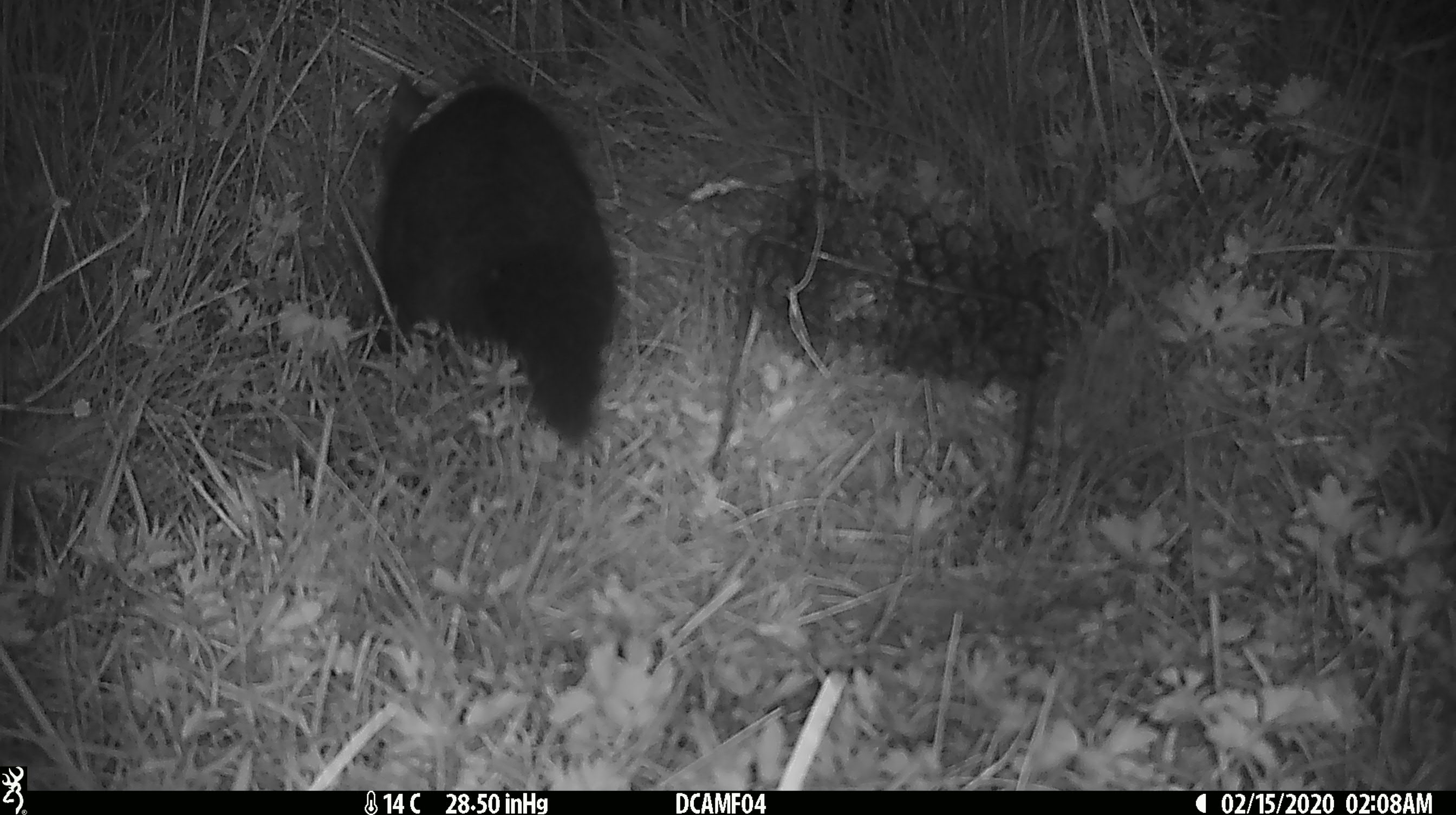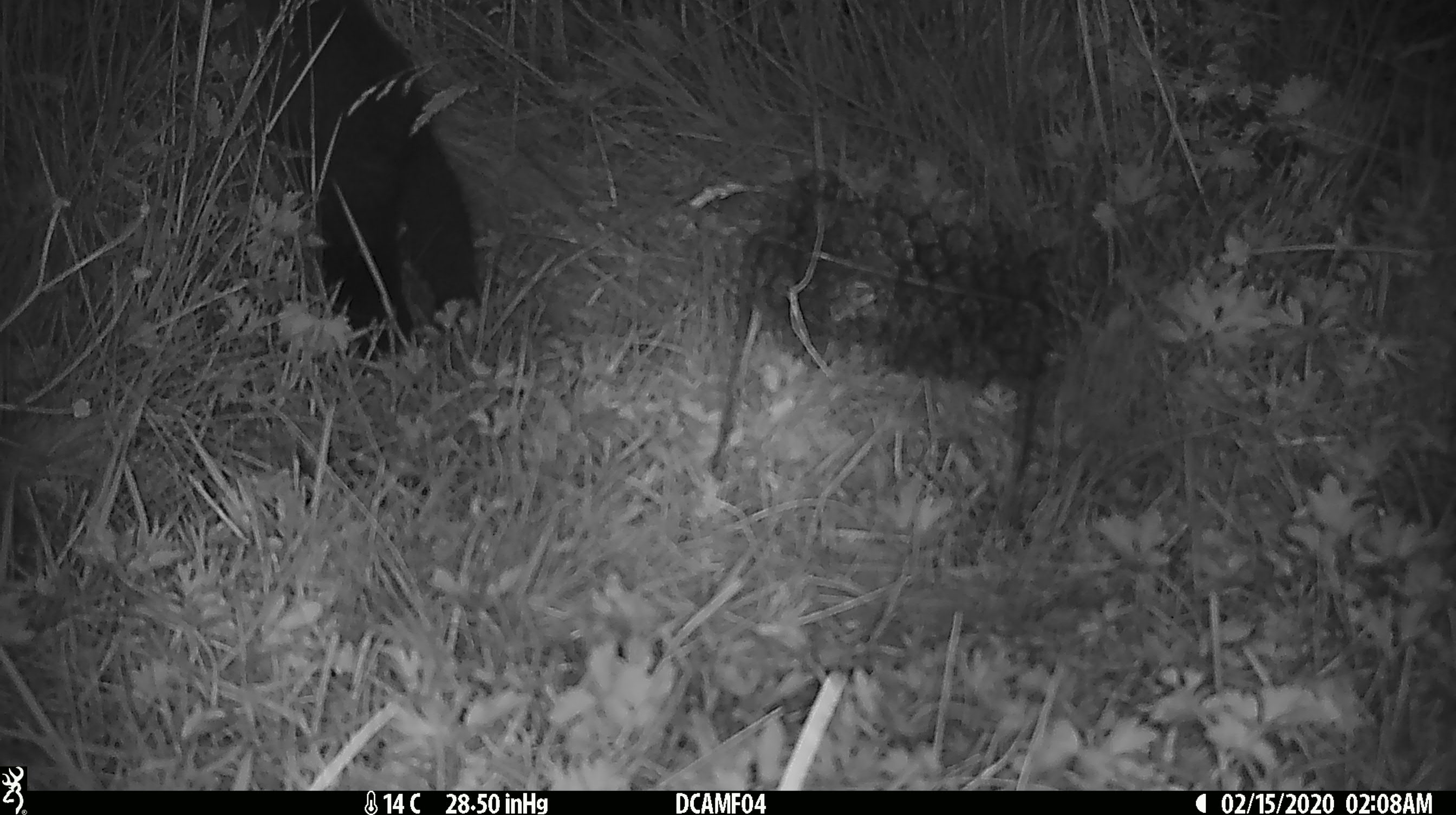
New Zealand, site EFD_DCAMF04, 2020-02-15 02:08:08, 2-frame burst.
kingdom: Animalia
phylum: Chordata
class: Mammalia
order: Diprotodontia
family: Phalangeridae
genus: Trichosurus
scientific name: Trichosurus vulpecula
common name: common brushtail possum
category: possum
Possum (common brushtail possum) (Trichosurus vulpecula).